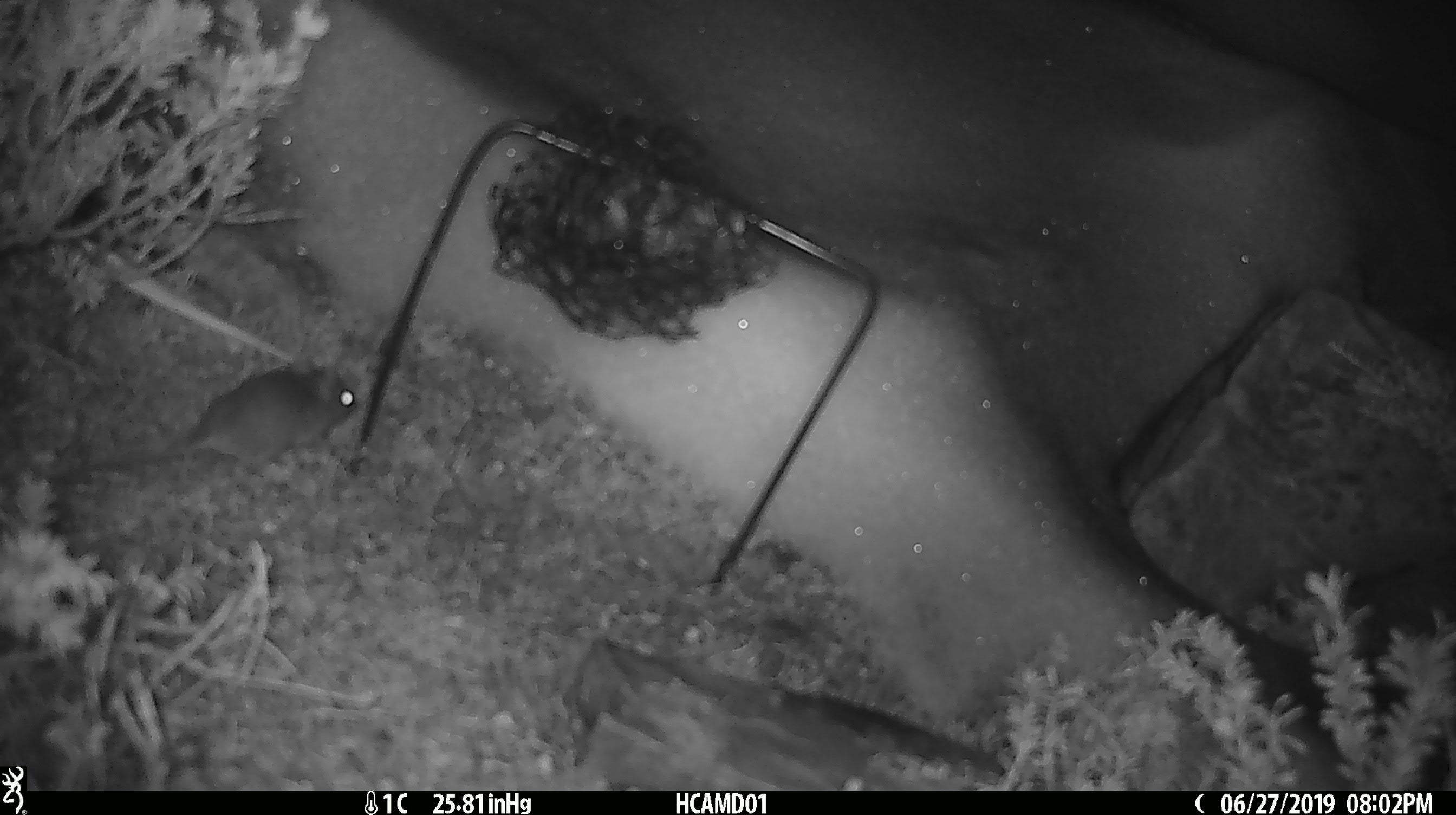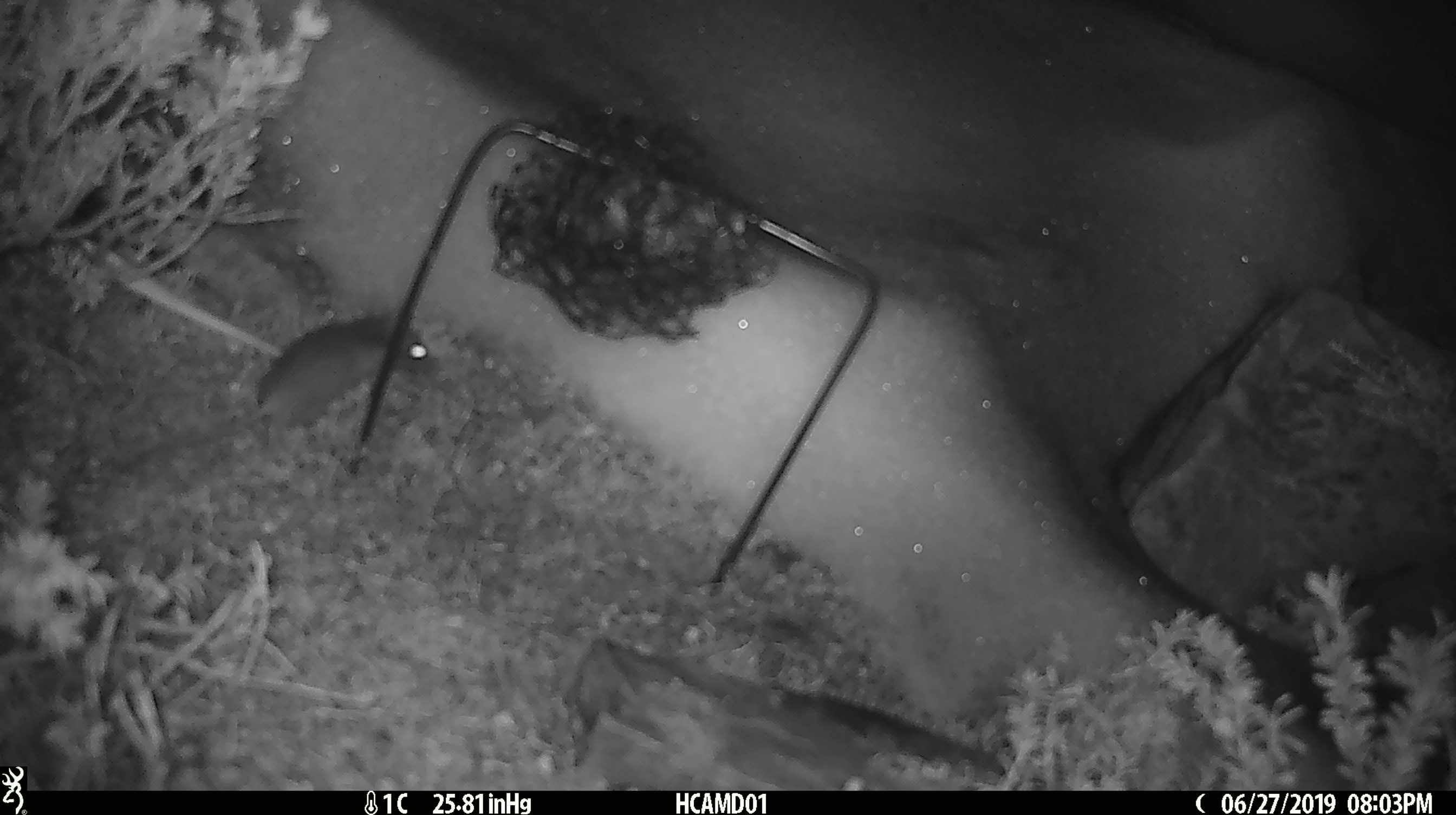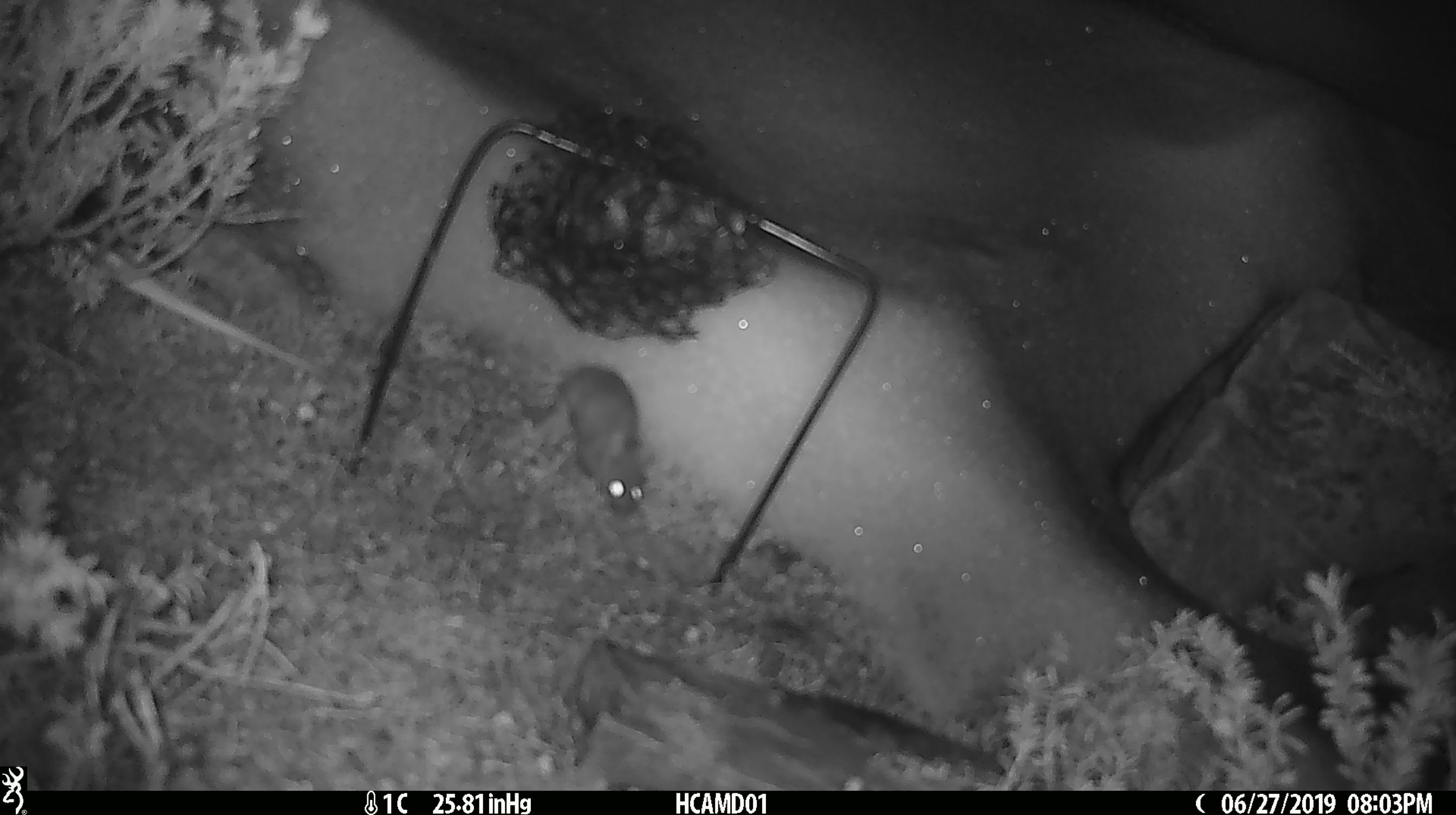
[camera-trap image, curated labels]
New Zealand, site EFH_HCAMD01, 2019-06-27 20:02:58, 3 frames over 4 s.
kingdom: Animalia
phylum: Chordata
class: Mammalia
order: Rodentia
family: Muridae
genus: Mus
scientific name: Mus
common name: mouse